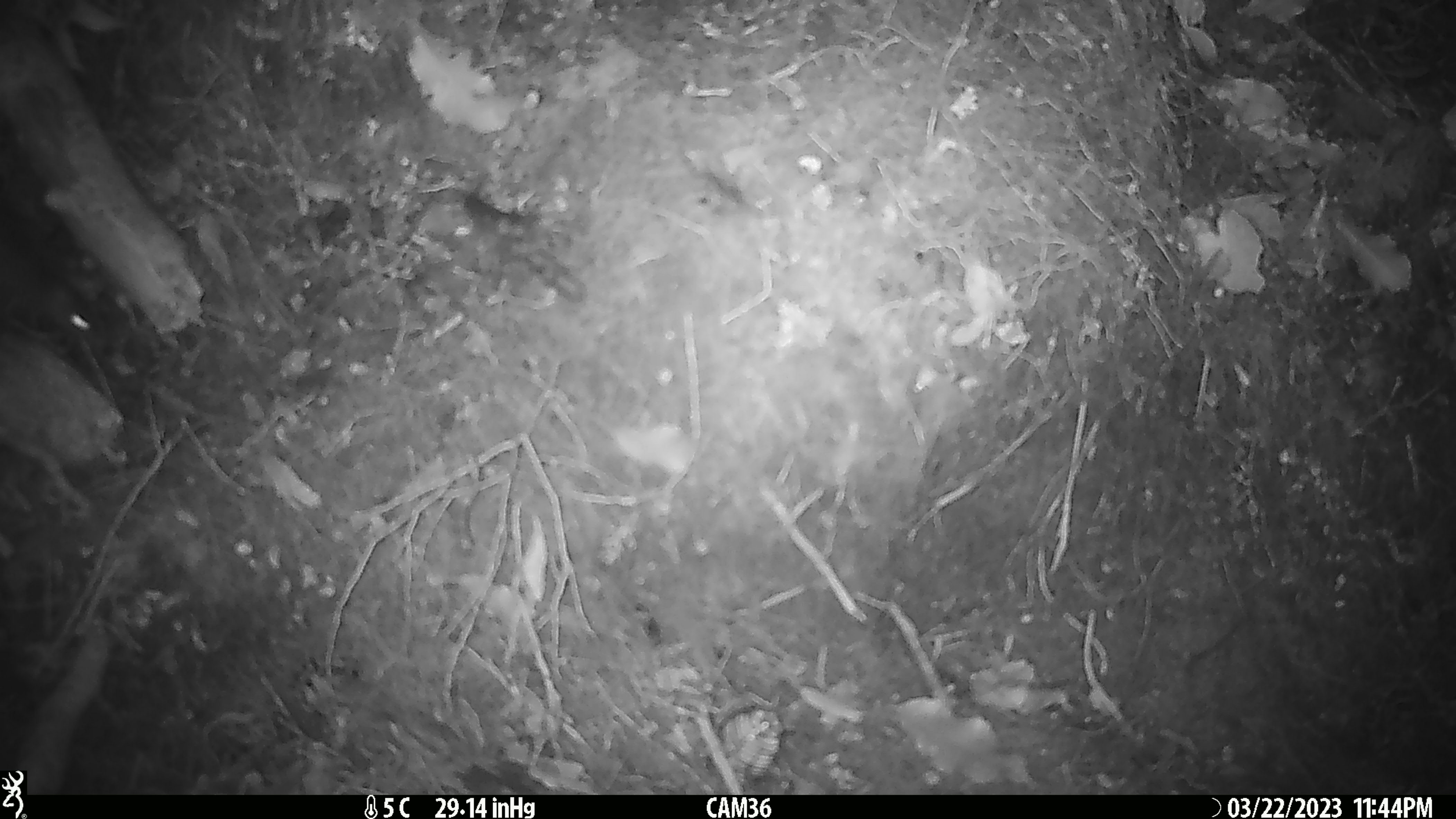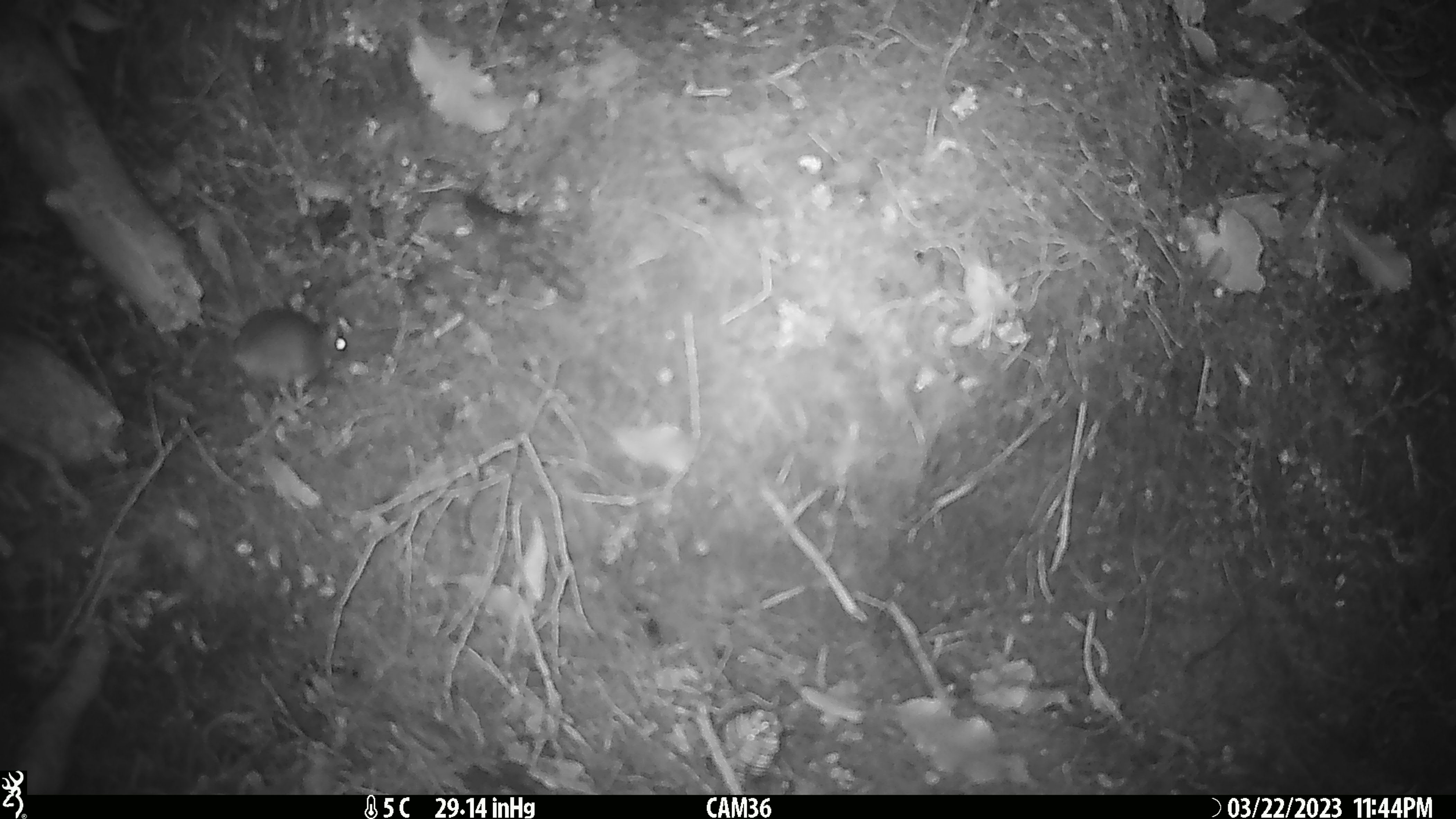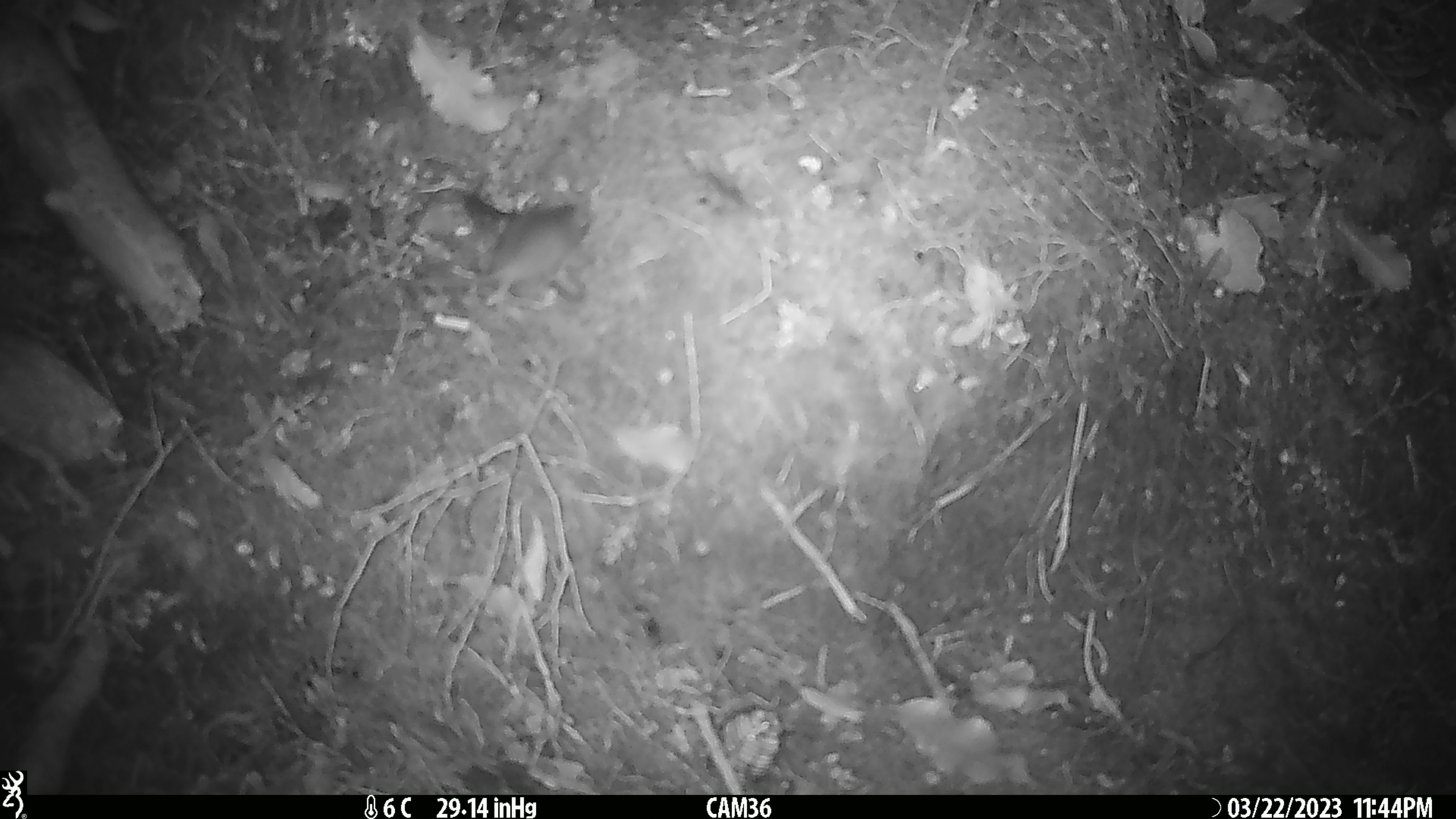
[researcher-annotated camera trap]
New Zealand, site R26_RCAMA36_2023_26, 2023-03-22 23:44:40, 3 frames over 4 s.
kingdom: Animalia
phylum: Chordata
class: Mammalia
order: Rodentia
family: Muridae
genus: Mus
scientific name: Mus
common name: mouse